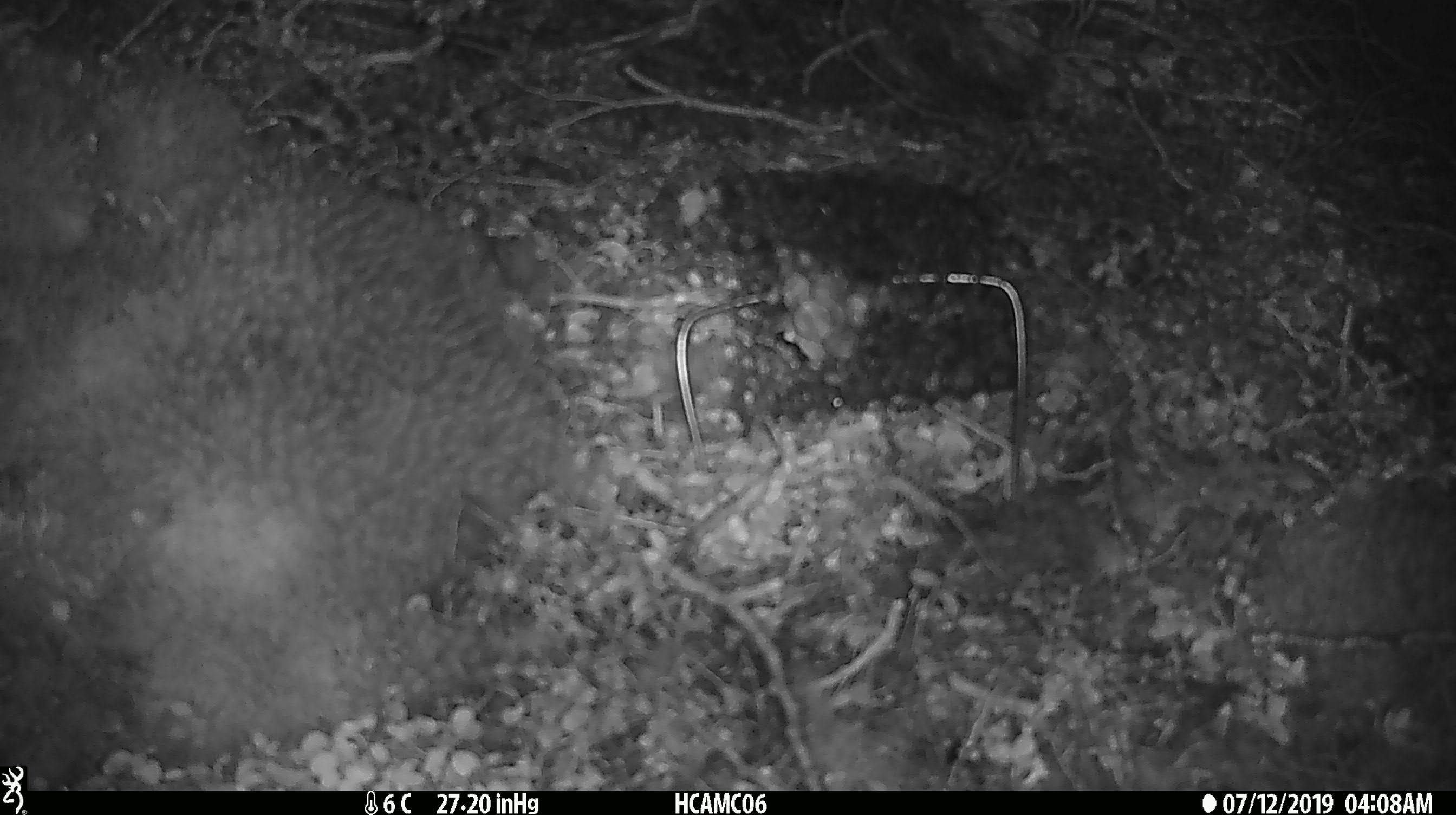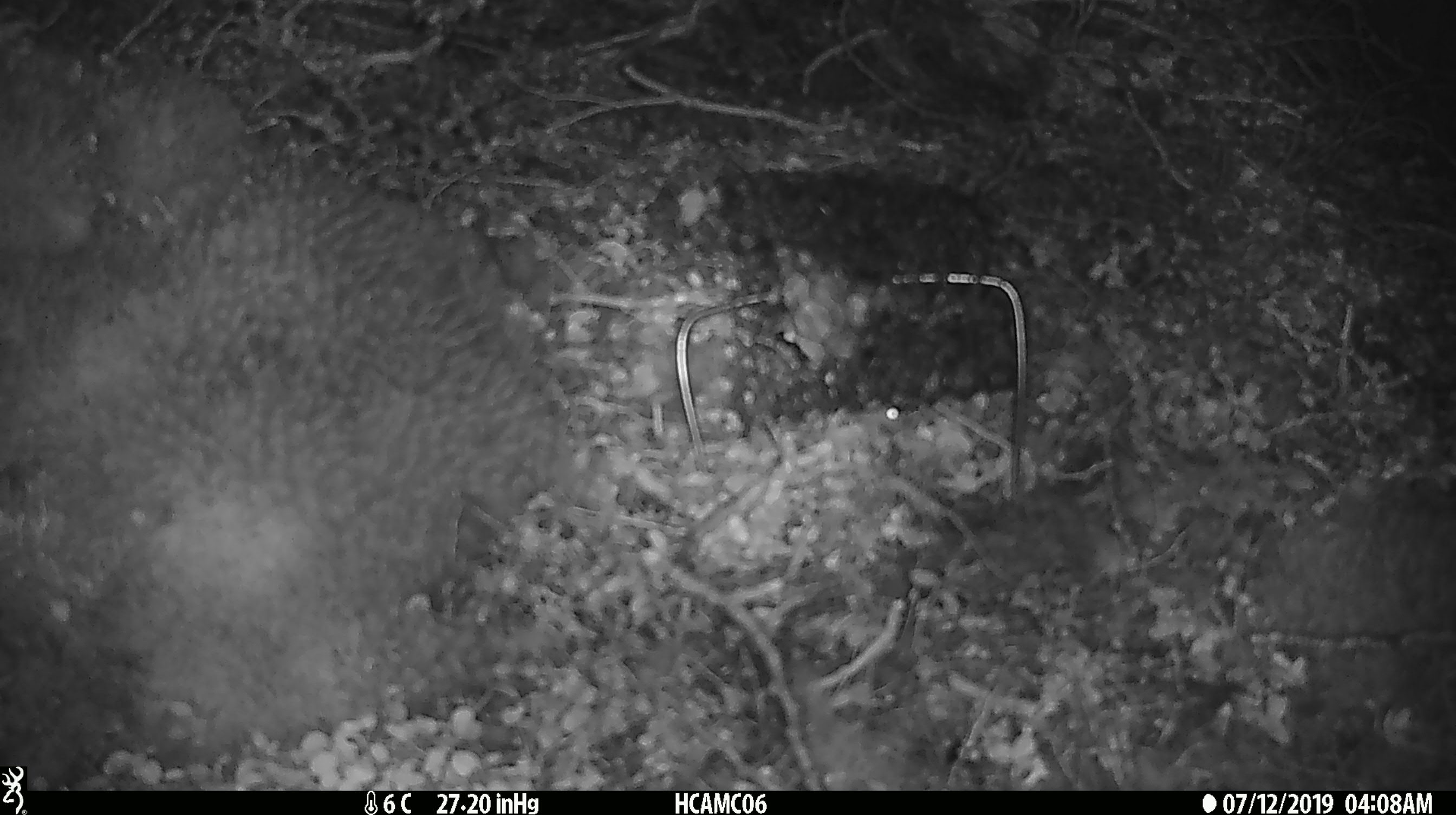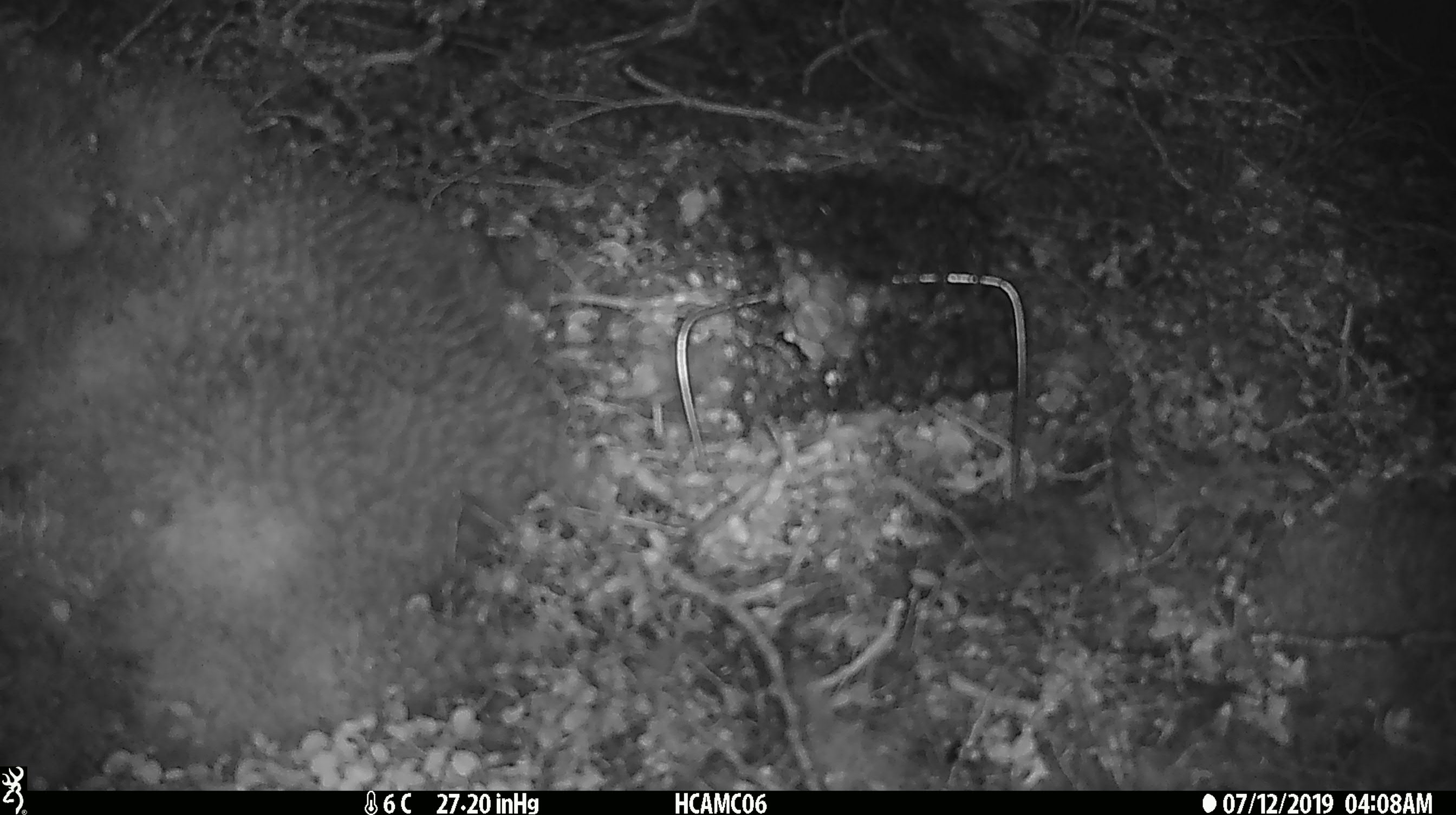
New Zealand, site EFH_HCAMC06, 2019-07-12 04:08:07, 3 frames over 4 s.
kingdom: Animalia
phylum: Chordata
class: Mammalia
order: Rodentia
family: Muridae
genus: Mus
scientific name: Mus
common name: mouse